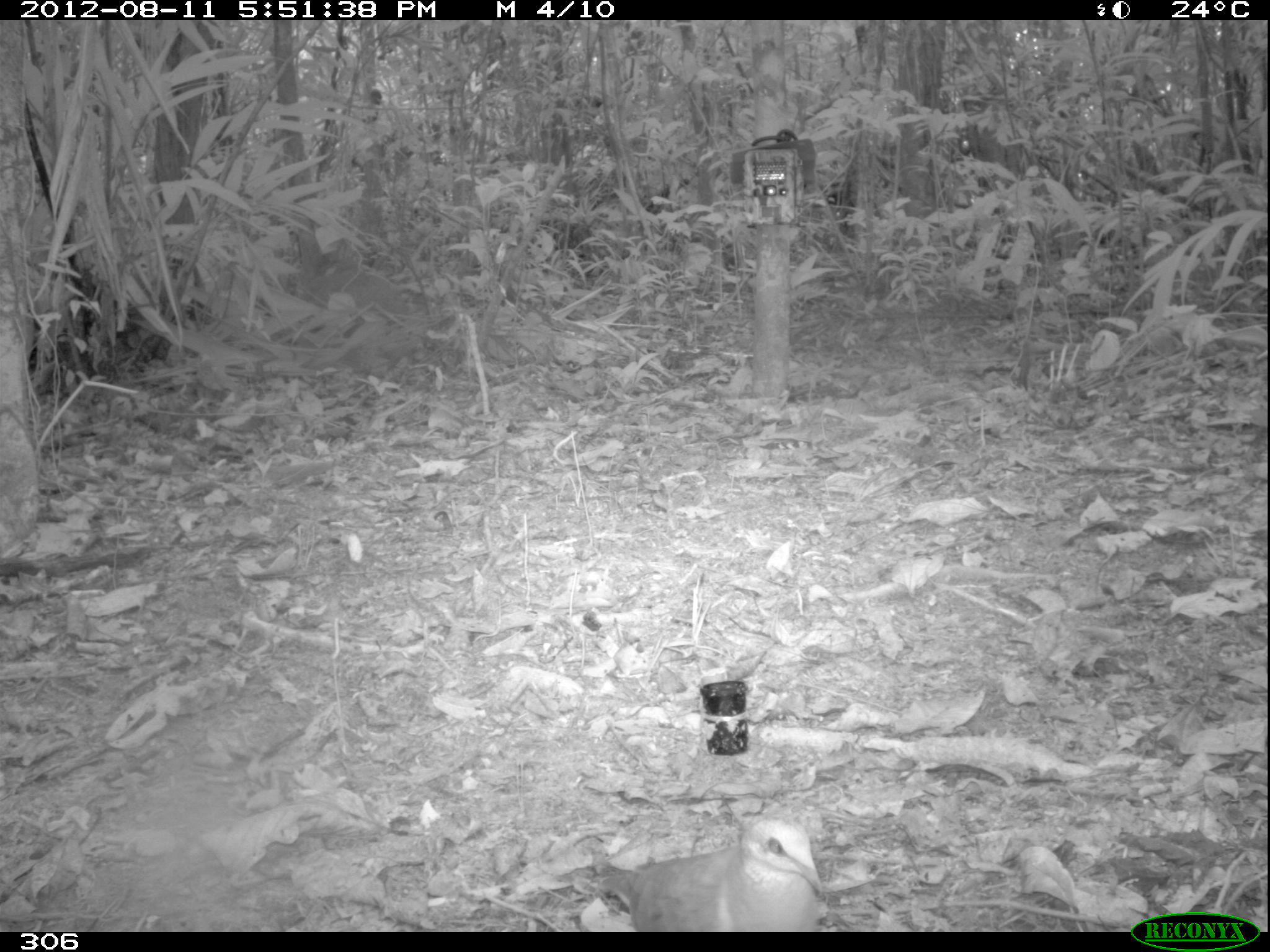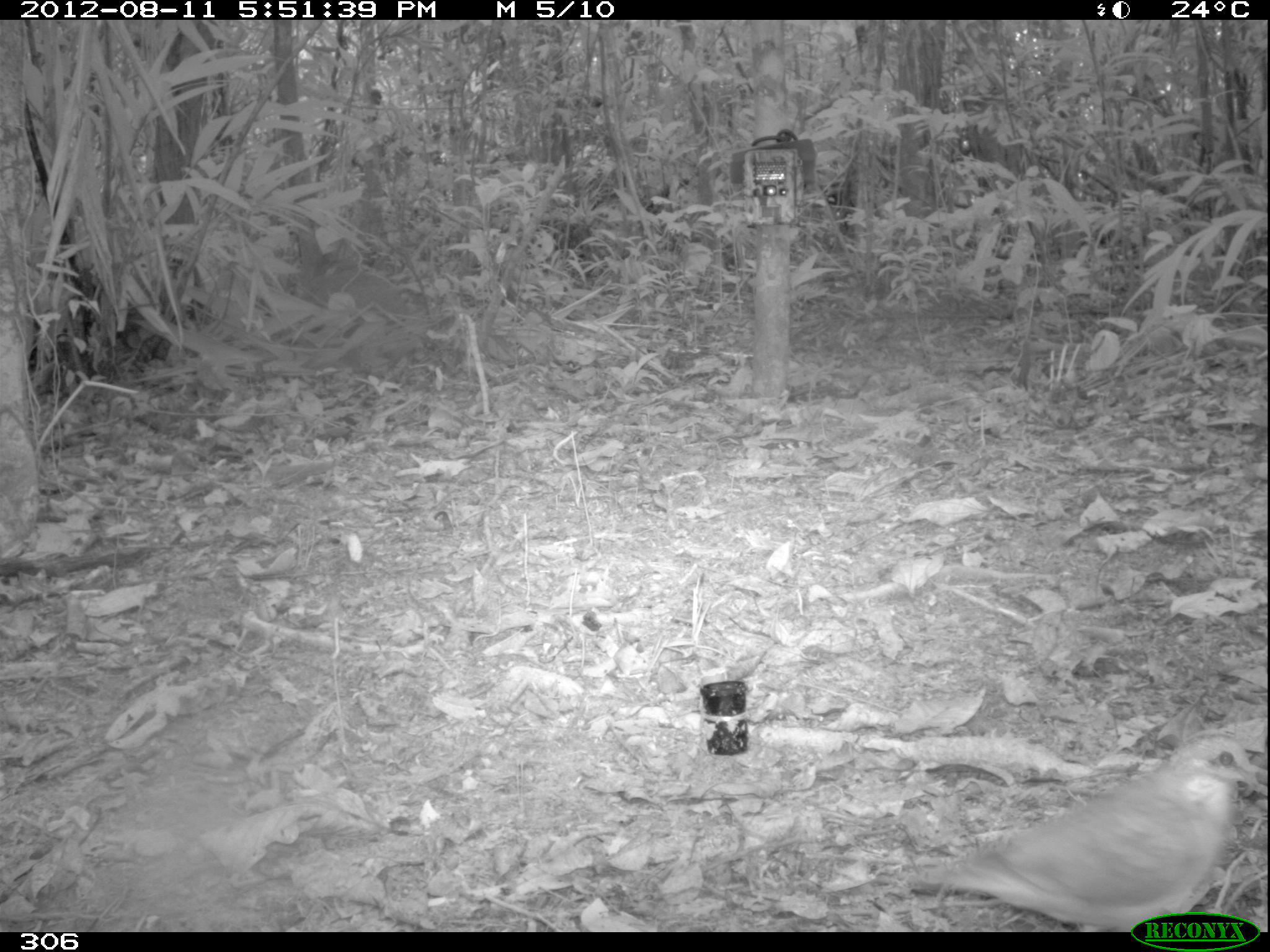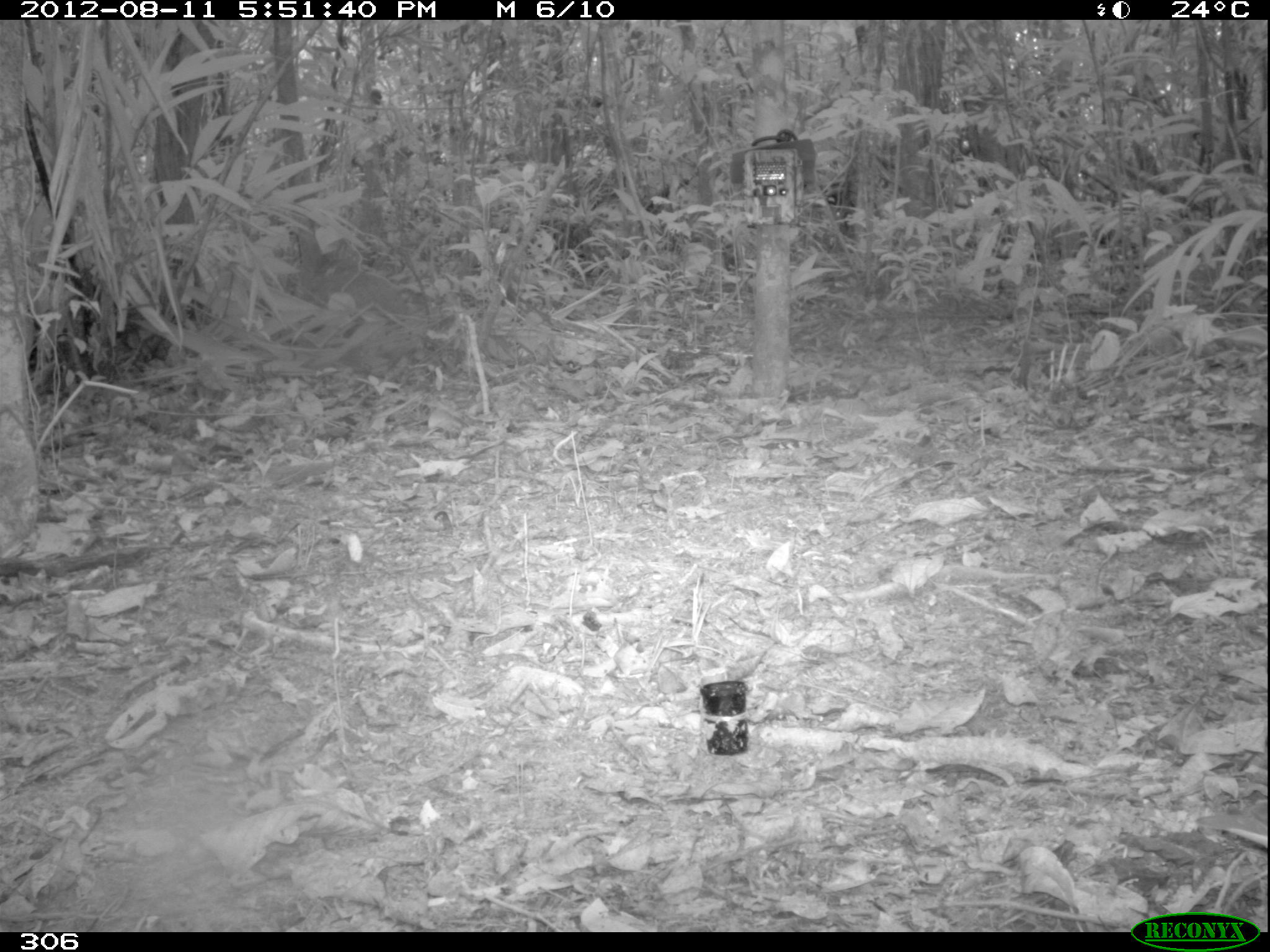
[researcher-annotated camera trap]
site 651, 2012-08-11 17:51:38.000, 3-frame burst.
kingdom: Animalia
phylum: Chordata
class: Aves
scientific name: Aves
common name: bird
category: unknown bird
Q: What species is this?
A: Unknown bird (bird) (Aves).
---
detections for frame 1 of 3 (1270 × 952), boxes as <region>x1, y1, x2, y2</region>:
unknown bird: <region>593, 815, 823, 932</region>